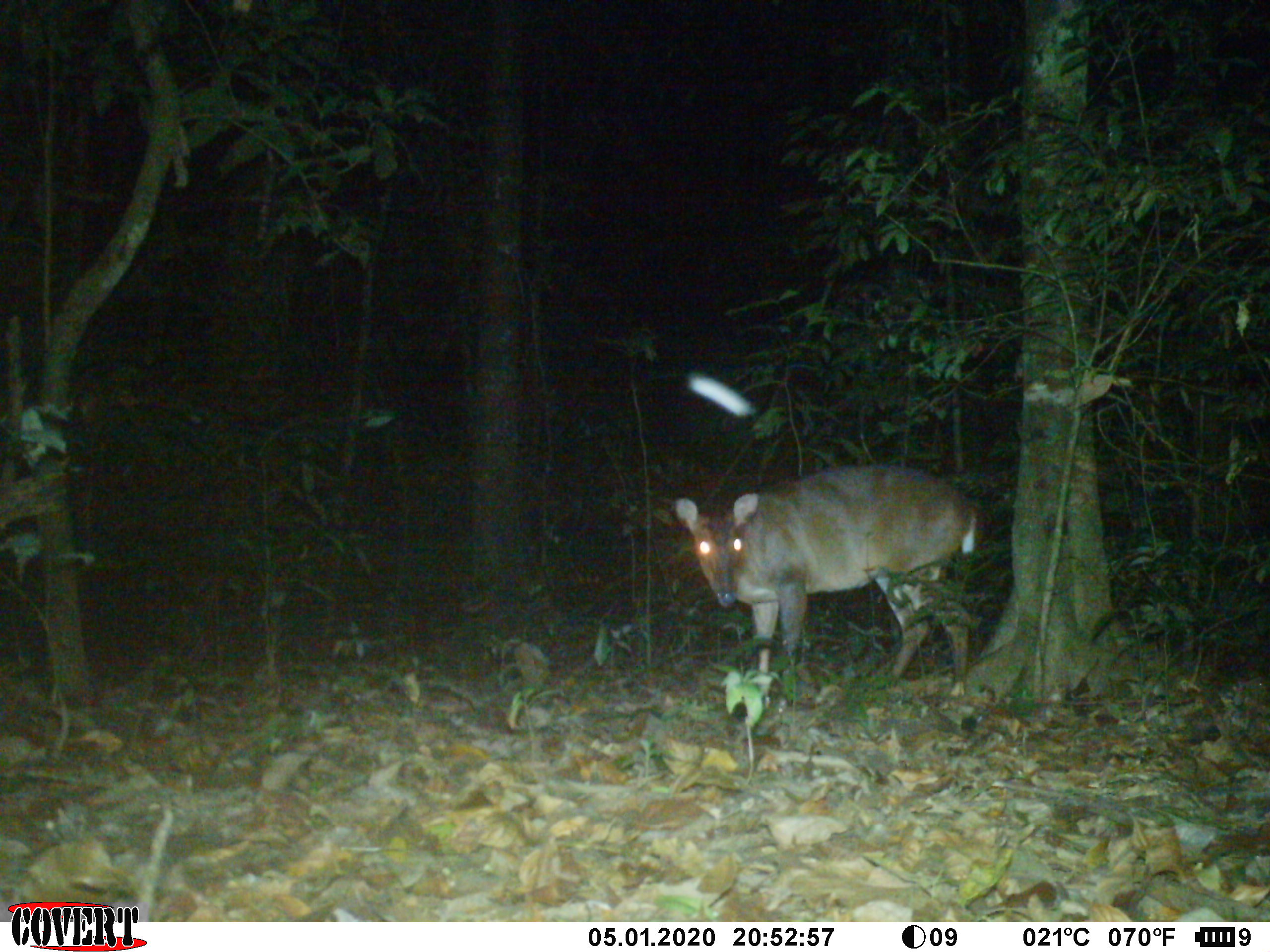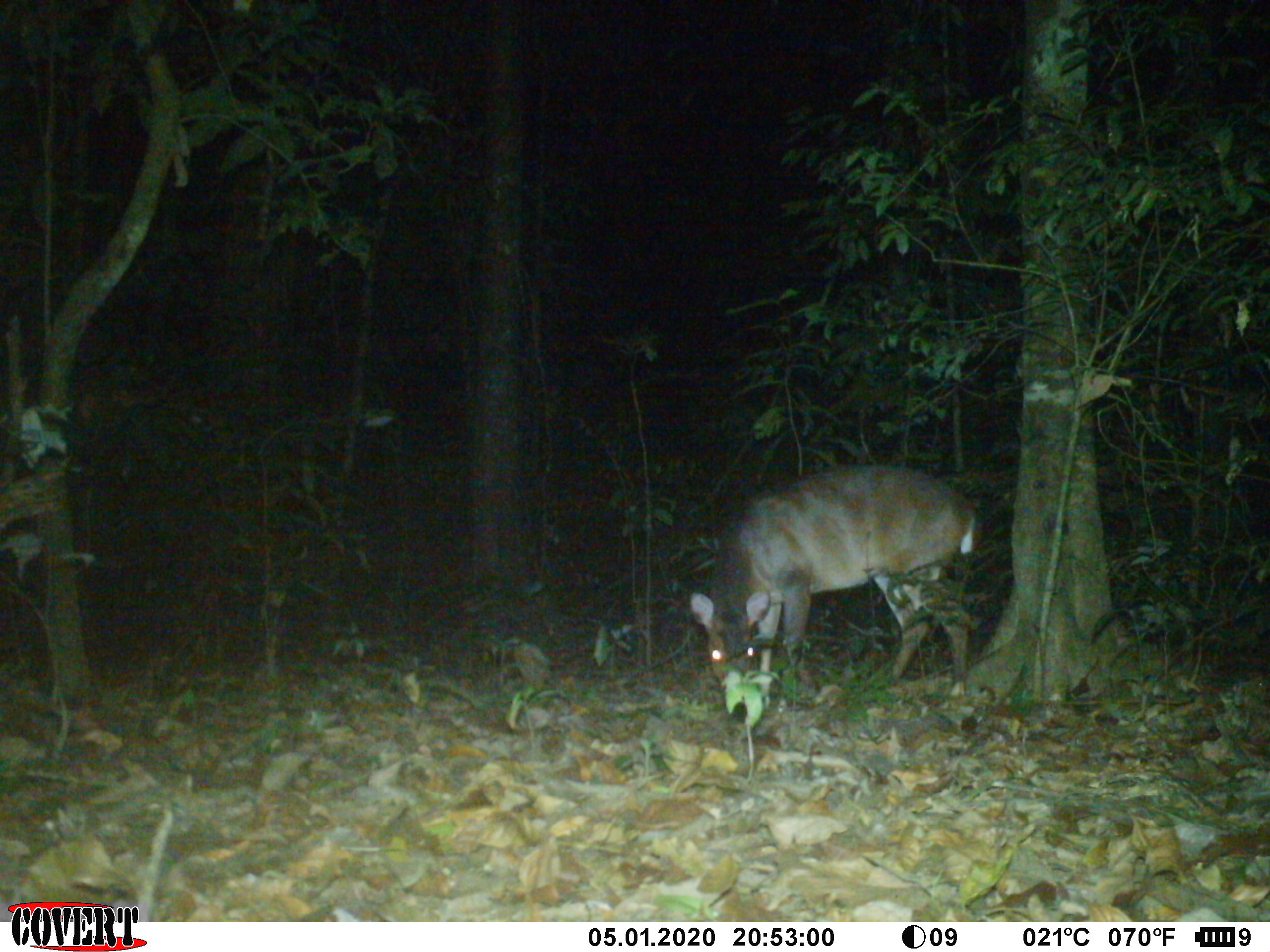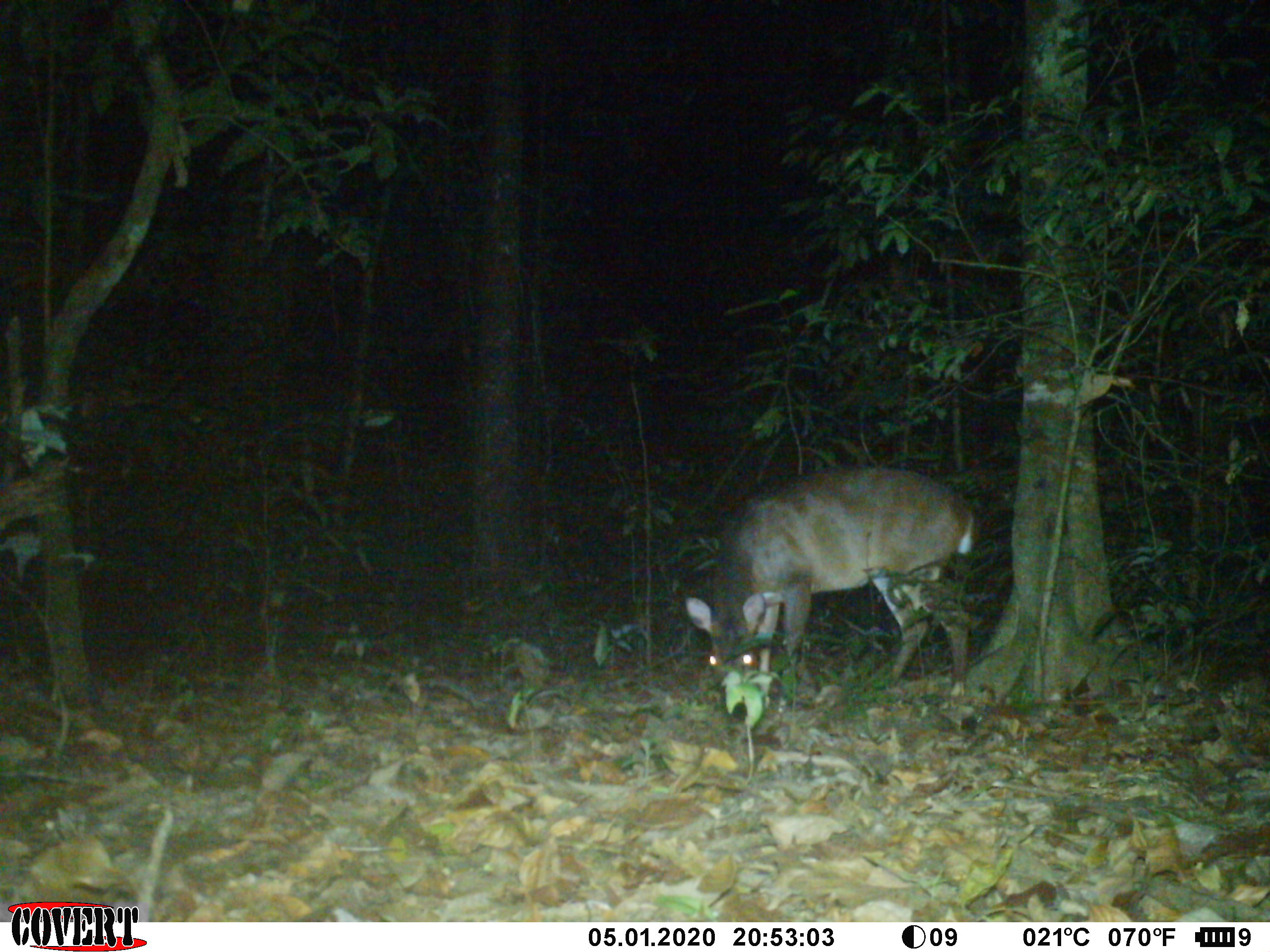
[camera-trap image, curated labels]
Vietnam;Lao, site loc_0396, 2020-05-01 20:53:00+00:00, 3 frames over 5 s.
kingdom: Animalia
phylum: Chordata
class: Mammalia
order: Artiodactyla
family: Cervidae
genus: Muntiacus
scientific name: Muntiacus vuquangensis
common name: large-antlered muntjac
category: large antlered muntjac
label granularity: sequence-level